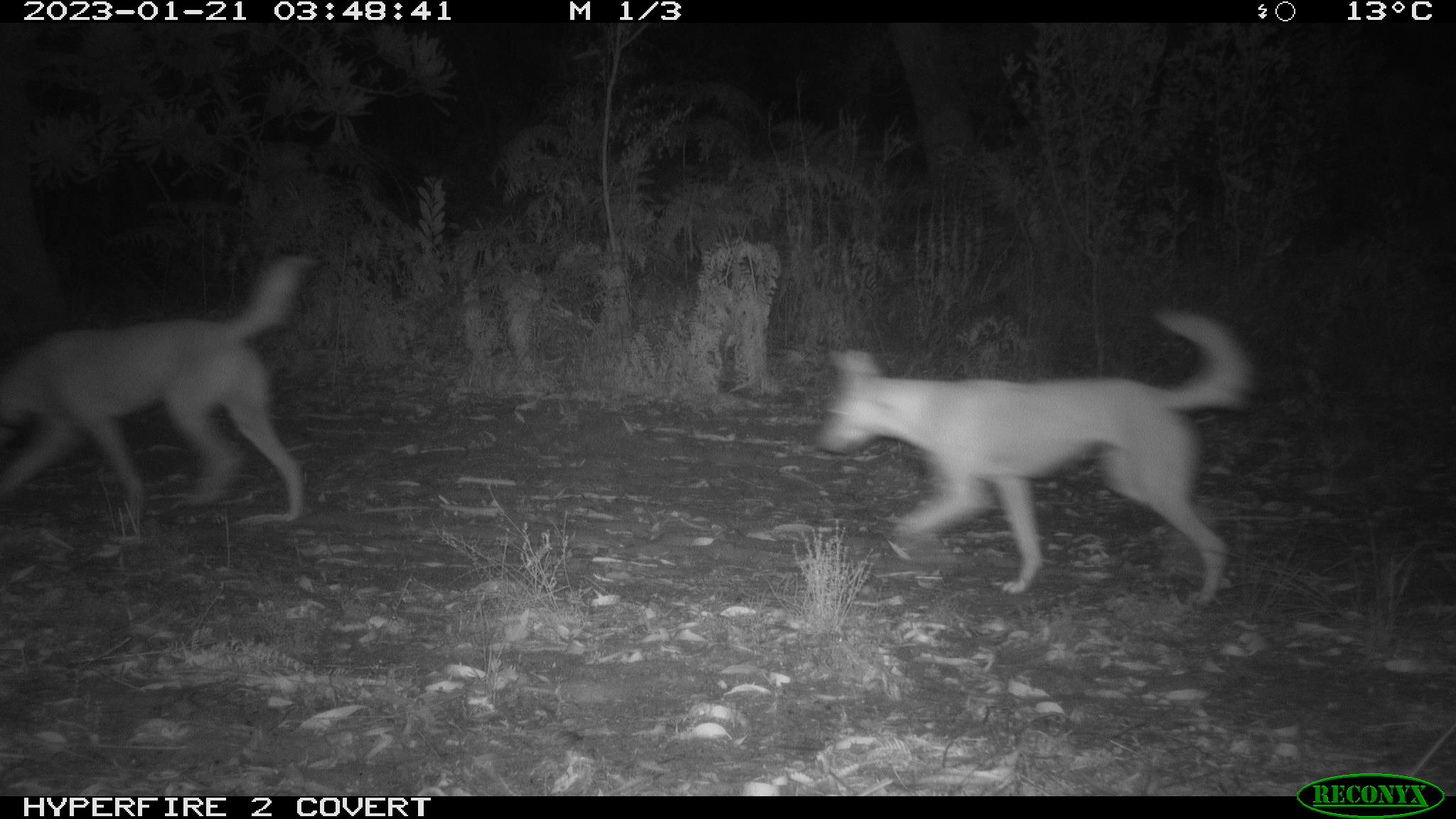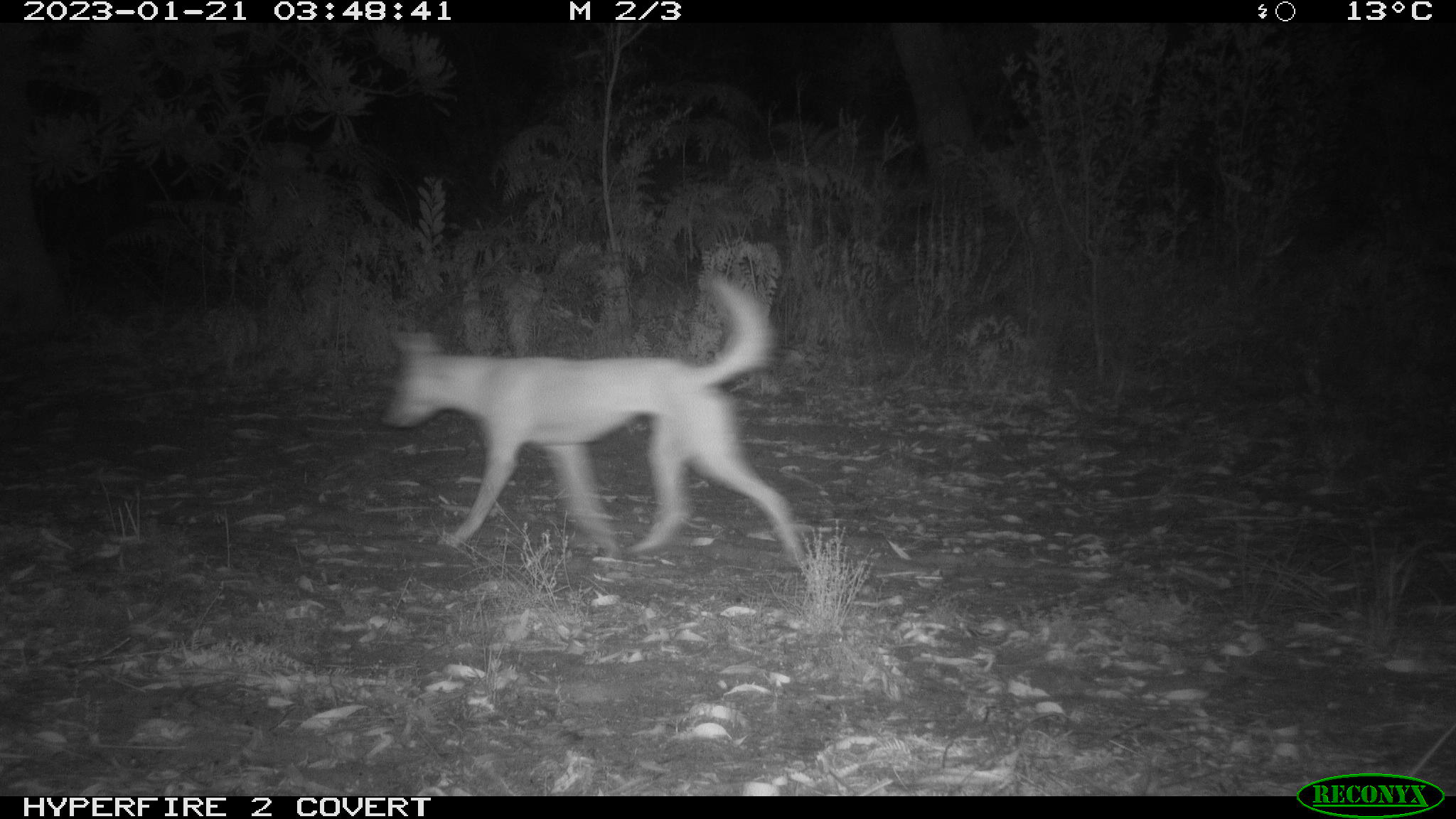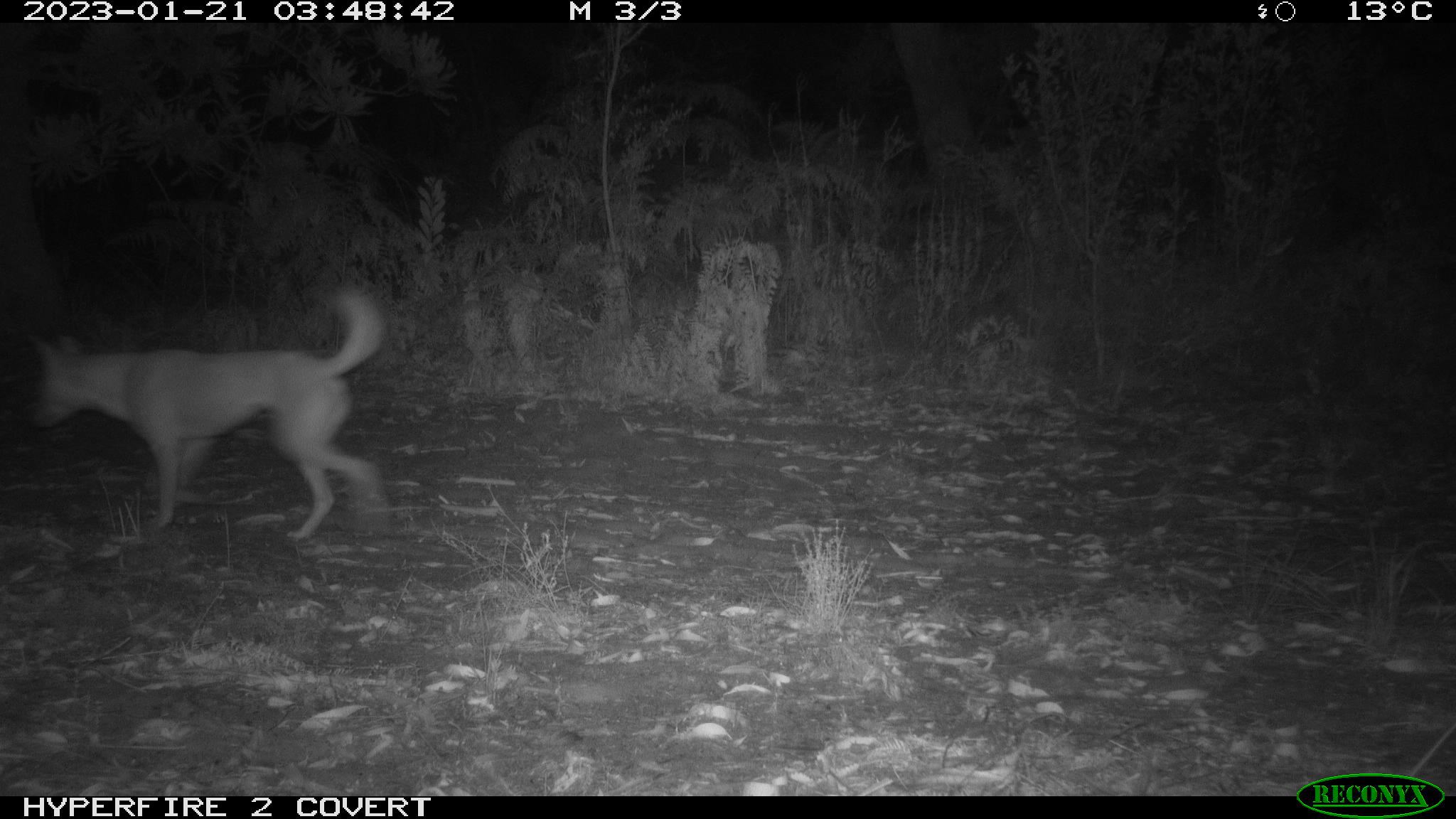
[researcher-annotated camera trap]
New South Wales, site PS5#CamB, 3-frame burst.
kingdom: Animalia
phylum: Chordata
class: Mammalia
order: Carnivora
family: Canidae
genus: Canis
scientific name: Canis familiaris dingo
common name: dingo